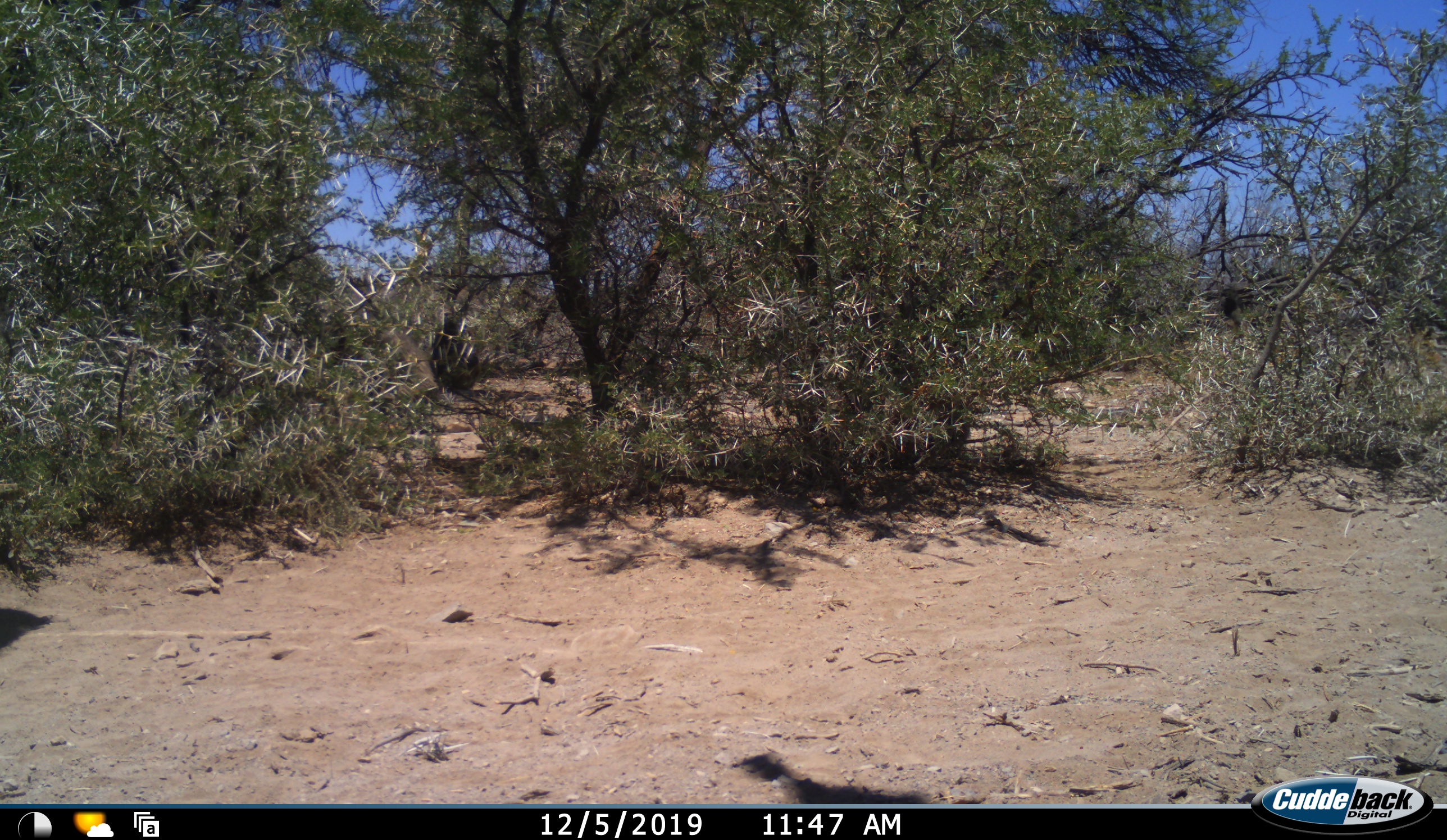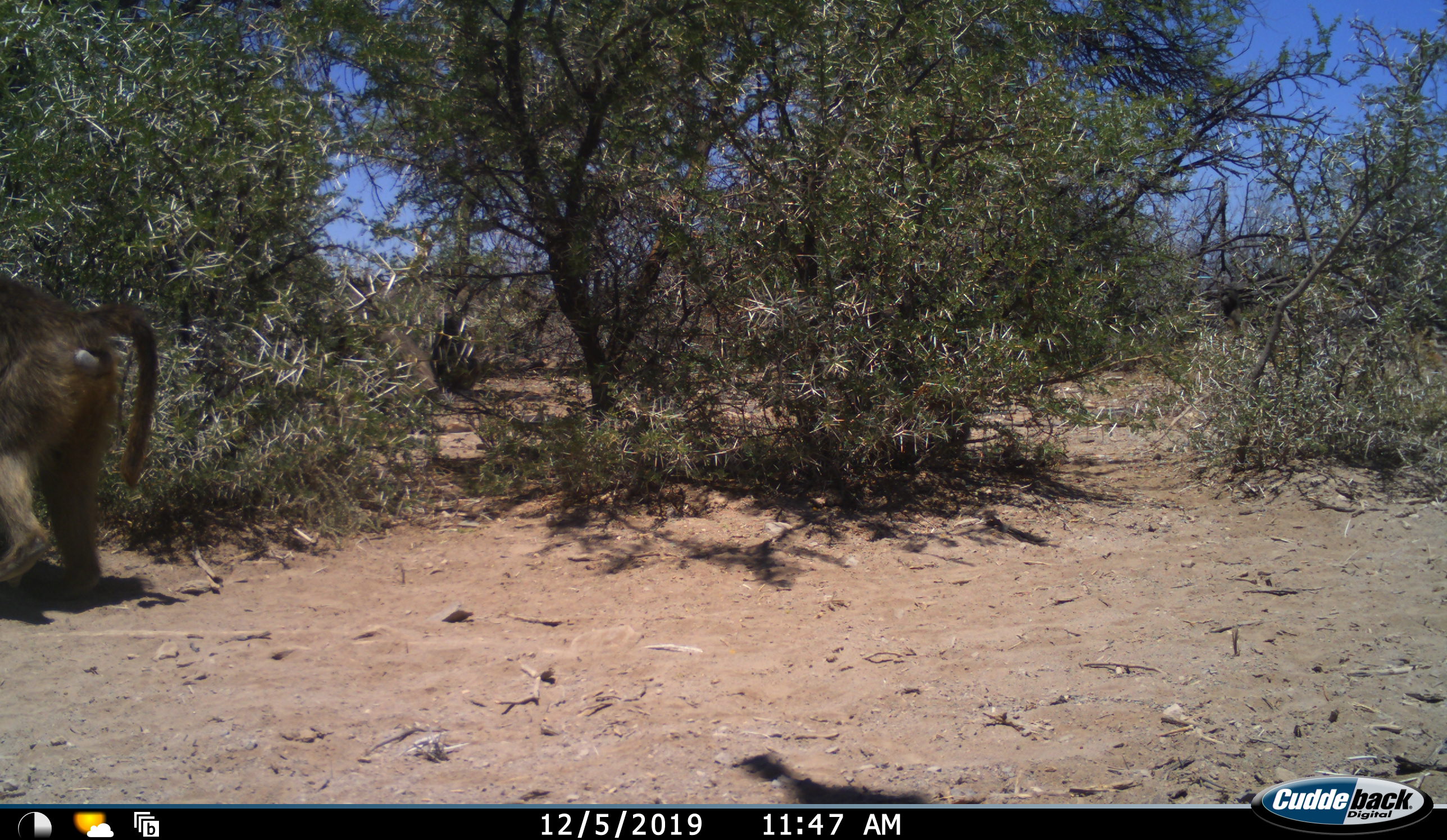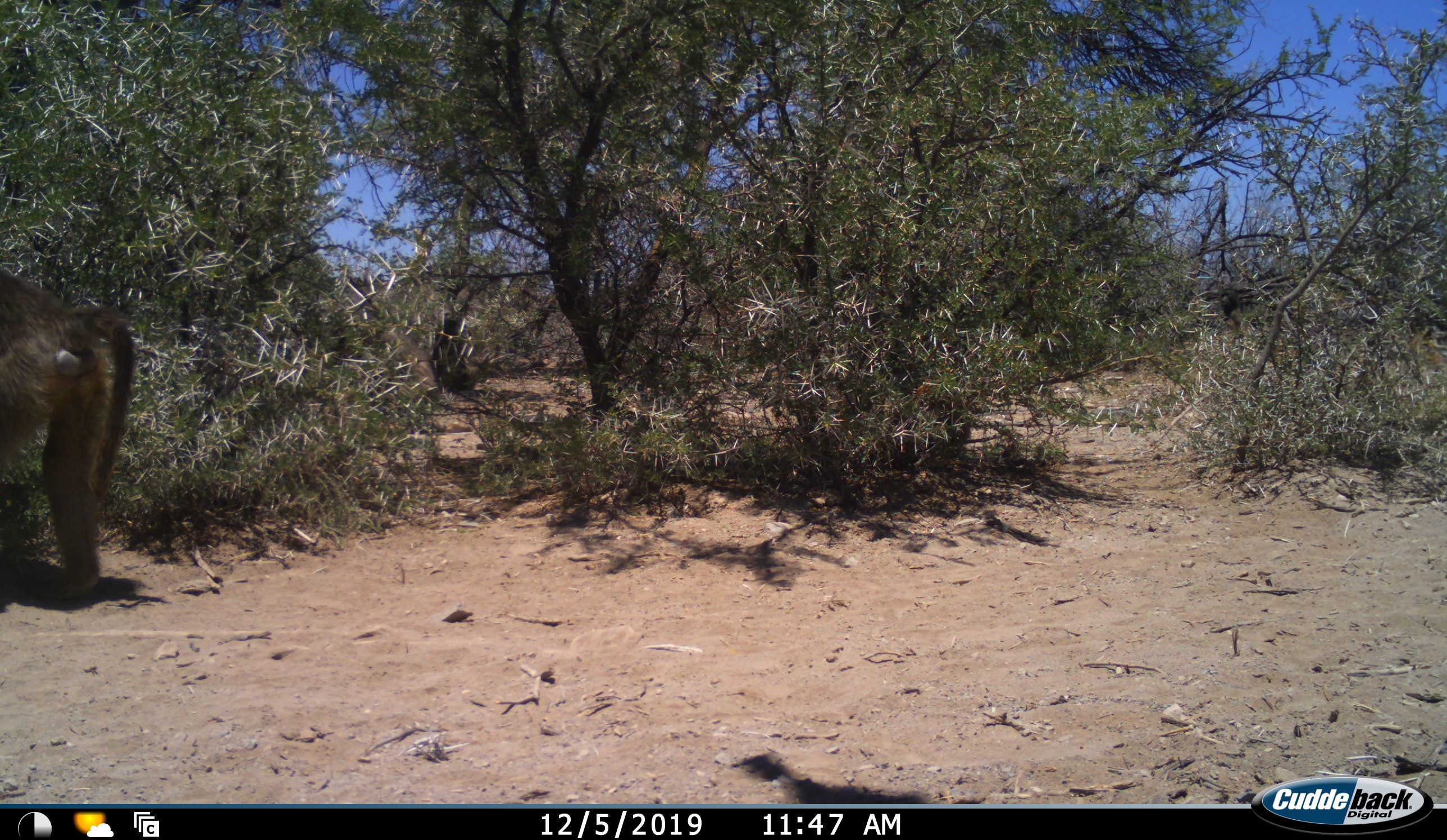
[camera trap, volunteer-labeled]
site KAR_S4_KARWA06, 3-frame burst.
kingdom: Animalia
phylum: Chordata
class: Mammalia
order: Primates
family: Cercopithecidae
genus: Papio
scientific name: Papio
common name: baboon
Baboon (Papio), count 2. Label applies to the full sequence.